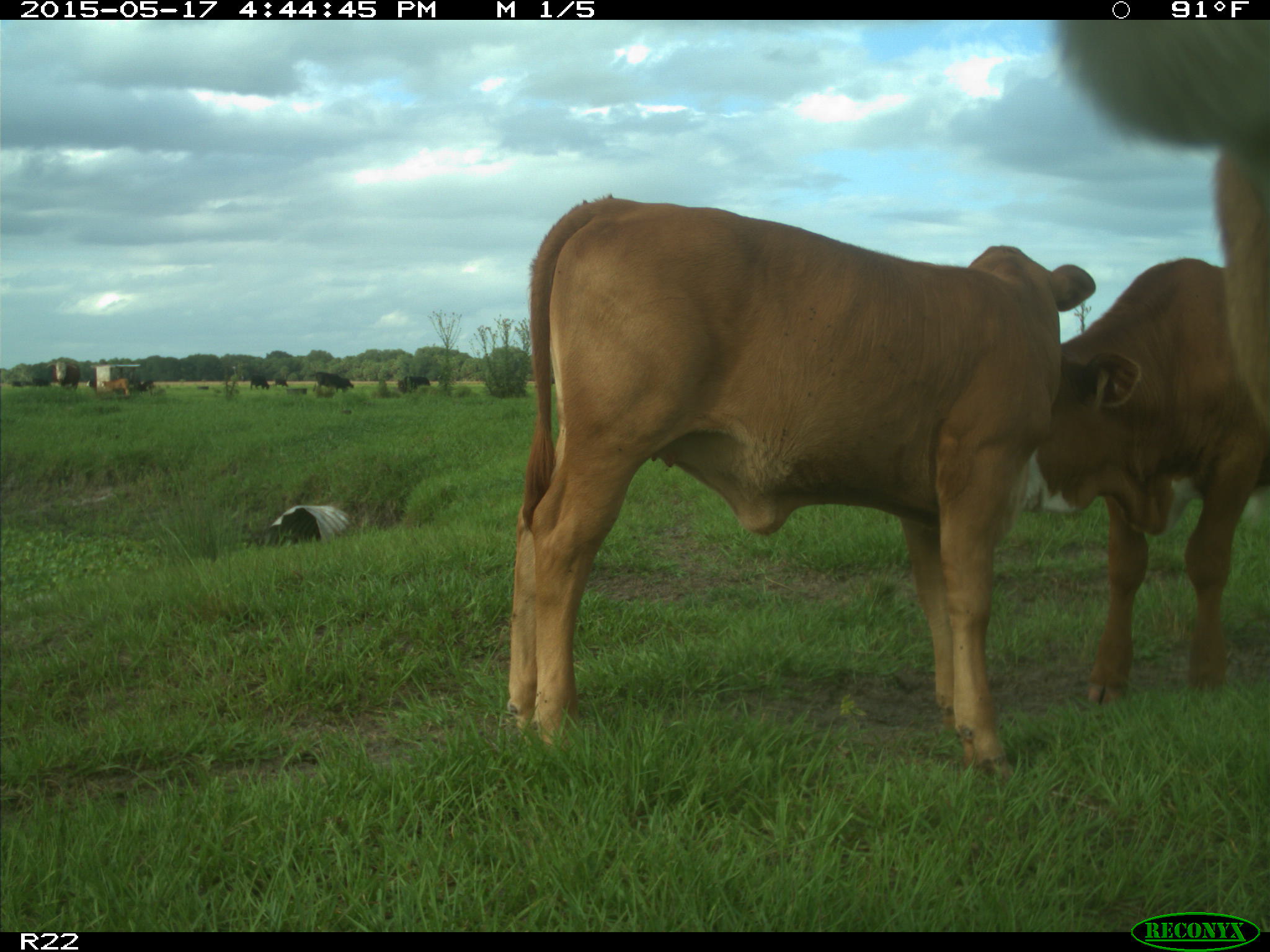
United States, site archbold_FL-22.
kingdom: Animalia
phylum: Chordata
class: Mammalia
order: Artiodactyla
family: Bovidae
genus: Bos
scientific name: Bos taurus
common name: domestic cow